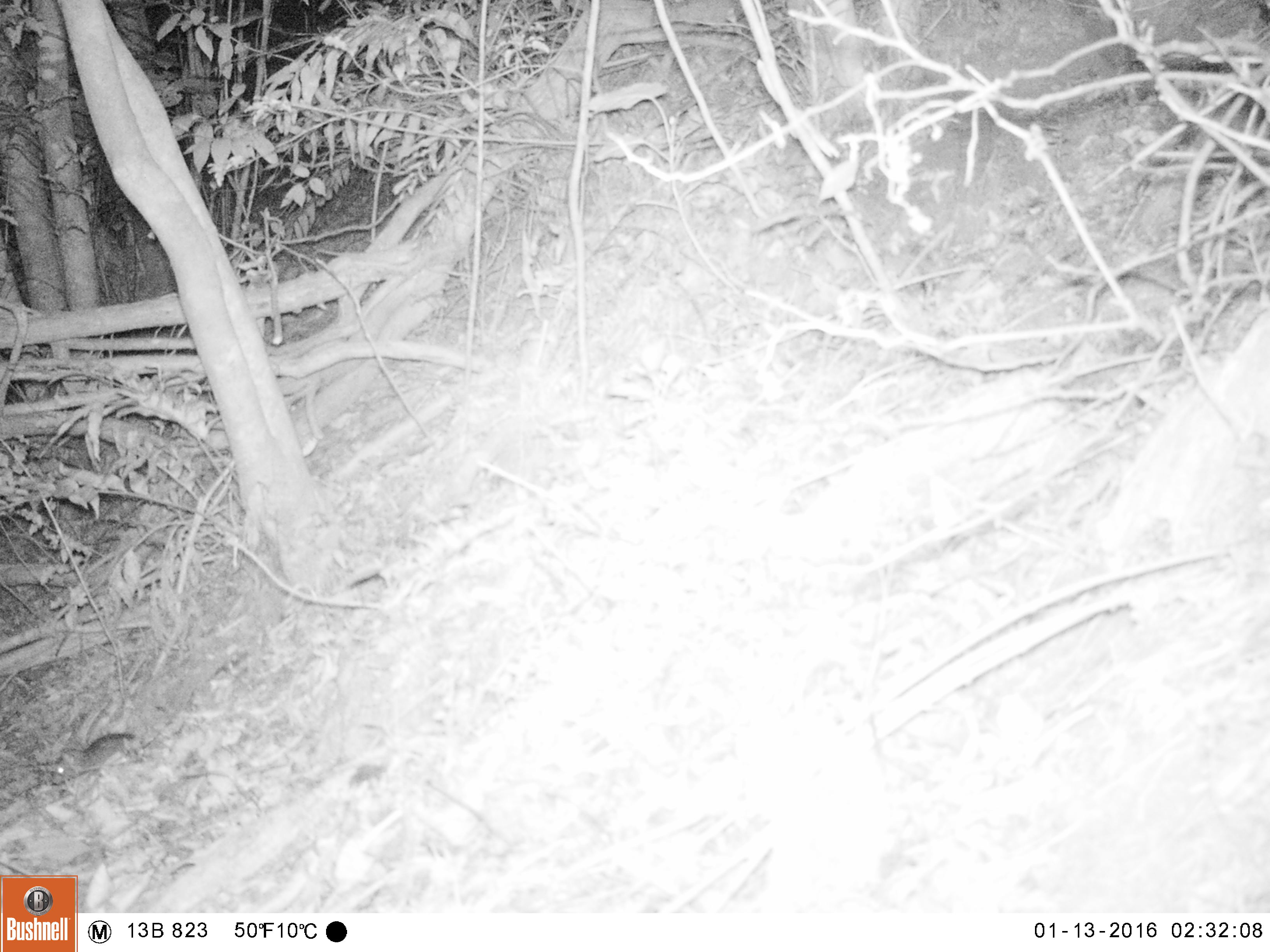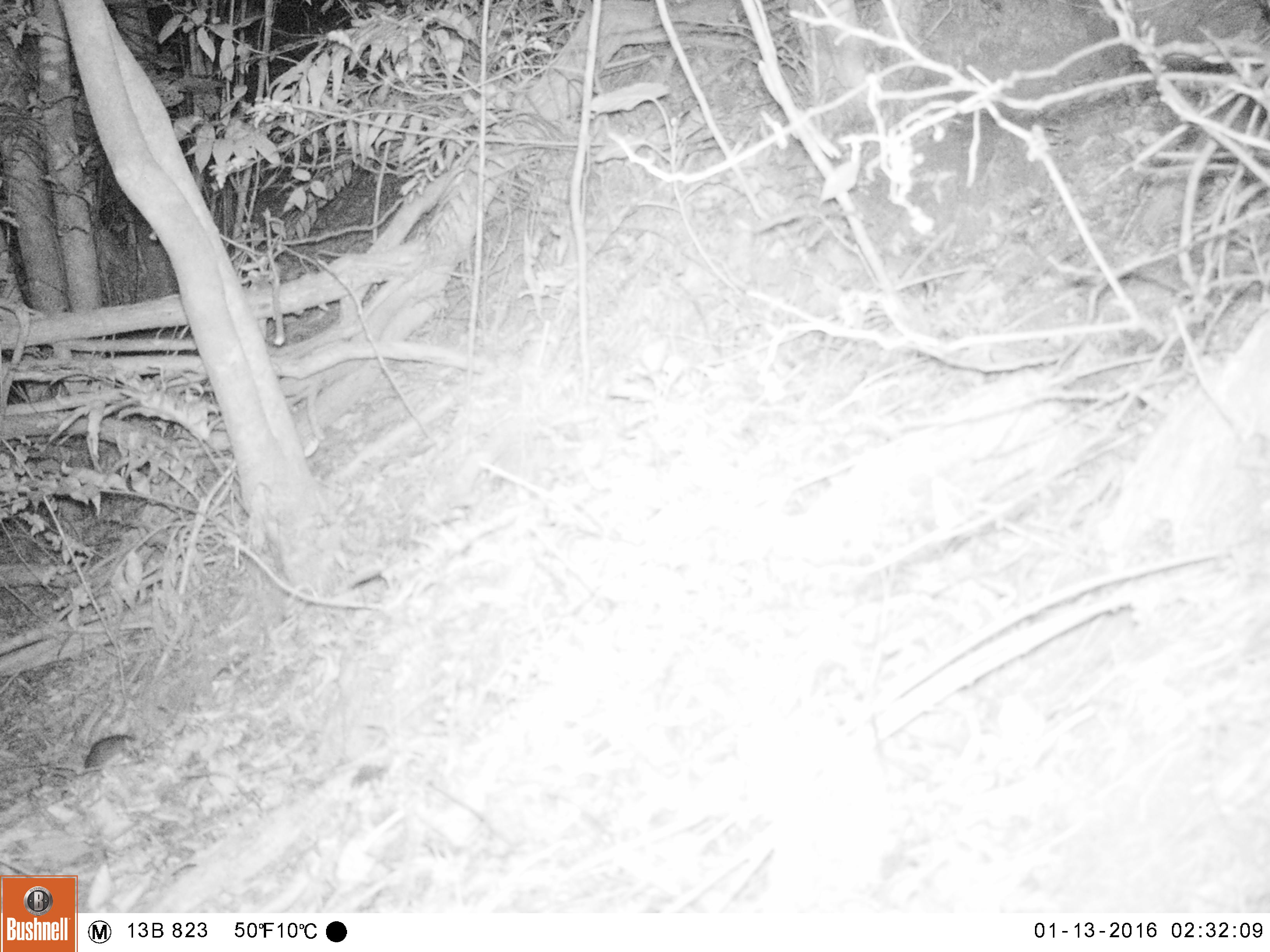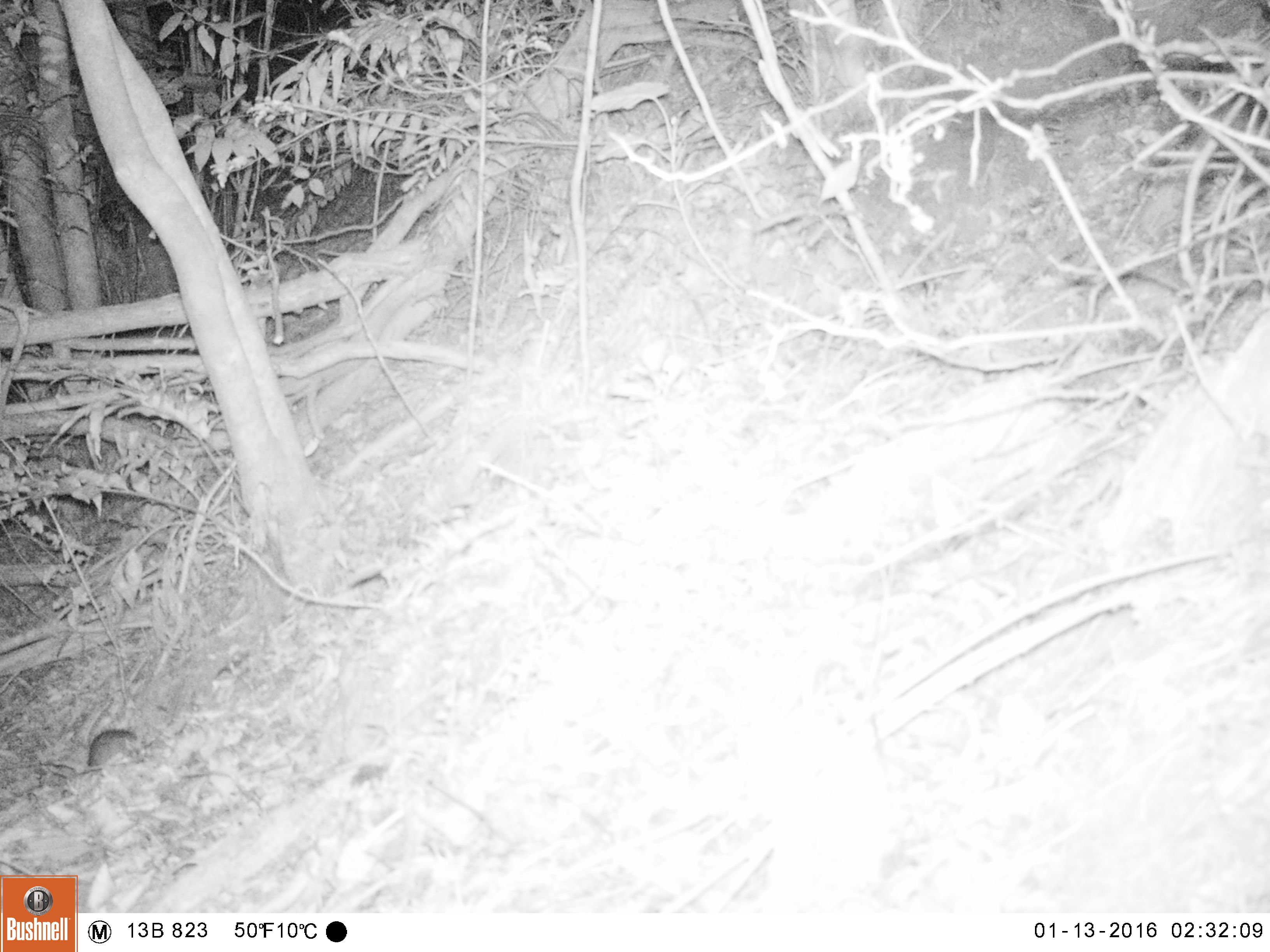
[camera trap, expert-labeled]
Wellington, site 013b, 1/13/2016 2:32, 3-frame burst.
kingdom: Animalia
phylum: Chordata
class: Mammalia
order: Rodentia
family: Muridae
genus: Rattus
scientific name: Rattus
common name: rat